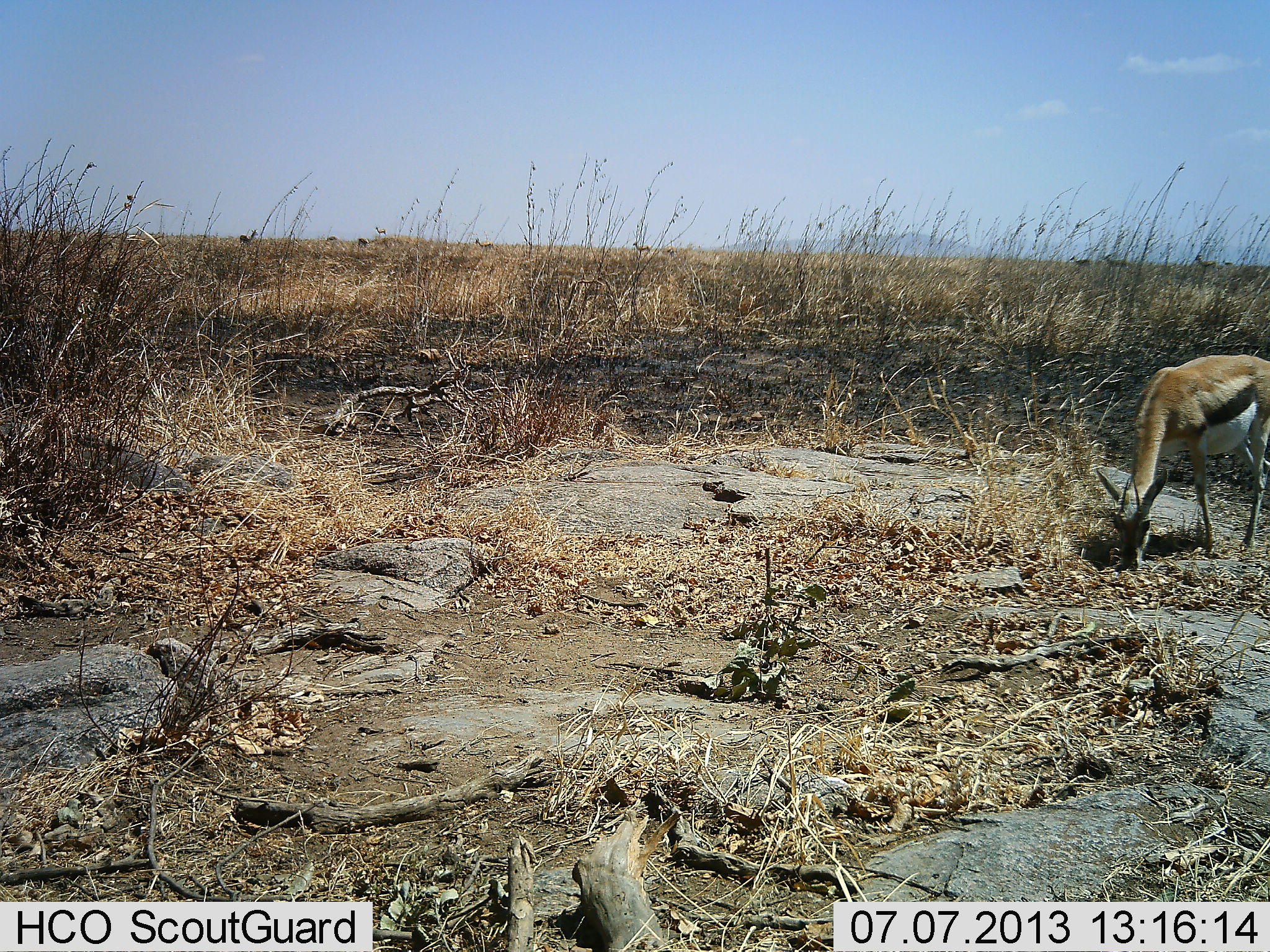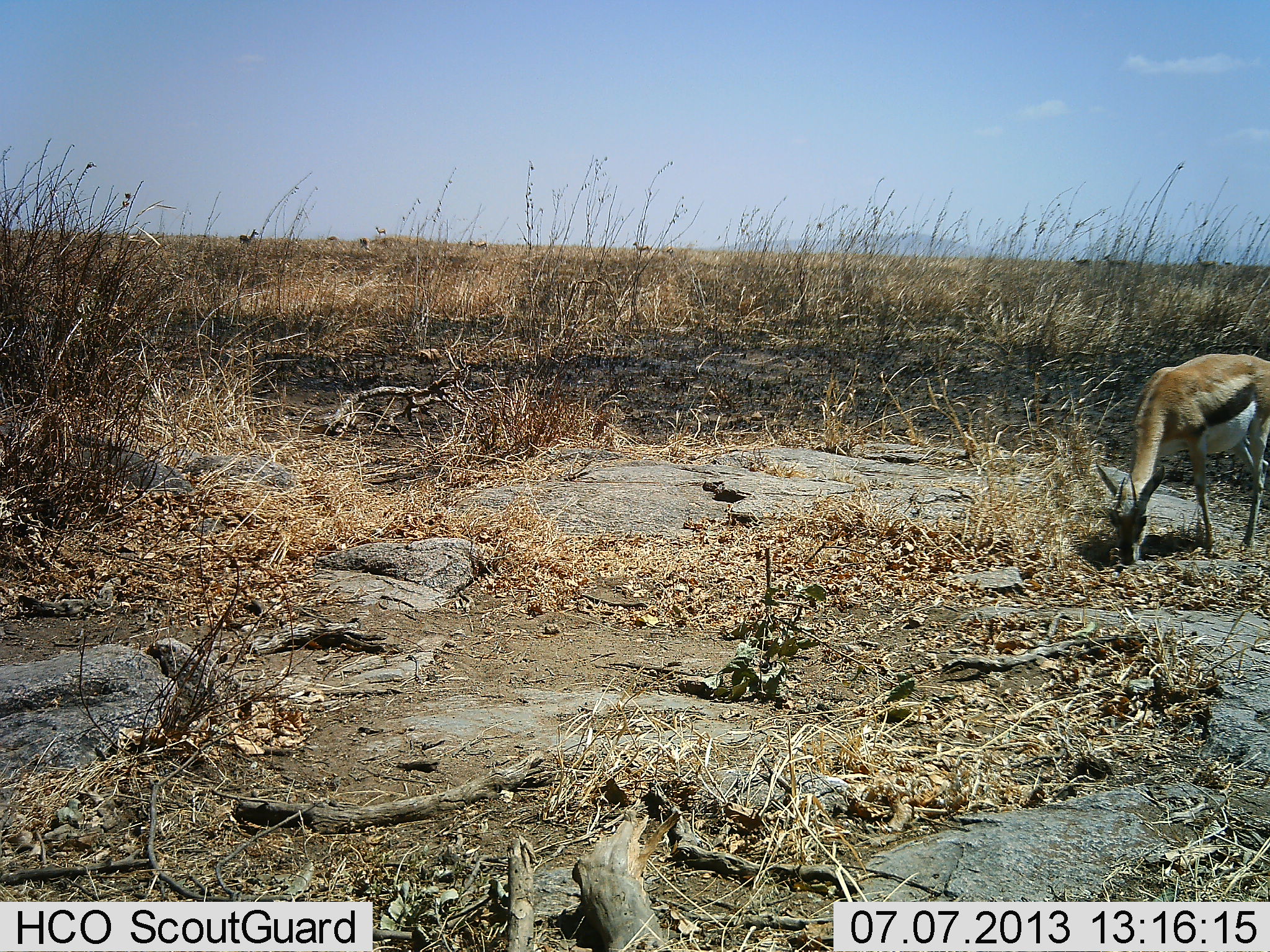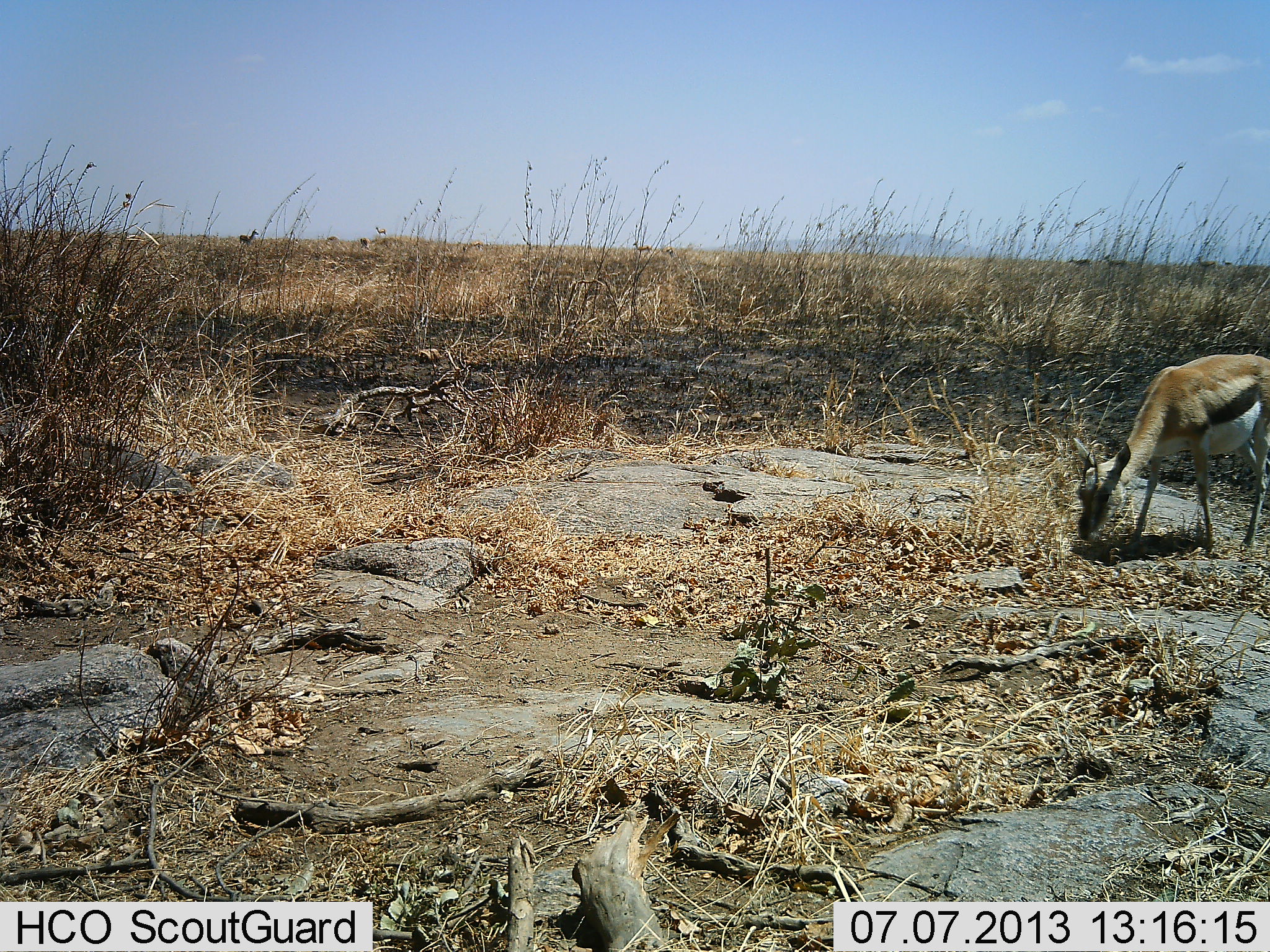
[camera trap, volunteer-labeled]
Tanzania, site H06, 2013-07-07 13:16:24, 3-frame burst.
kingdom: Animalia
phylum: Chordata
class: Mammalia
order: Artiodactyla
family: Bovidae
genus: Eudorcas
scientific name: Eudorcas thomsonii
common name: thomson's gazelle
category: gazellethomsons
Gazellethomsons (thomson's gazelle) (Eudorcas thomsonii), count 1. Behavior (volunteer vote fractions): standing 28%, resting 0%, moving 5%, interacting 0%. Young present (vote fraction): 3%. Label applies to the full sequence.